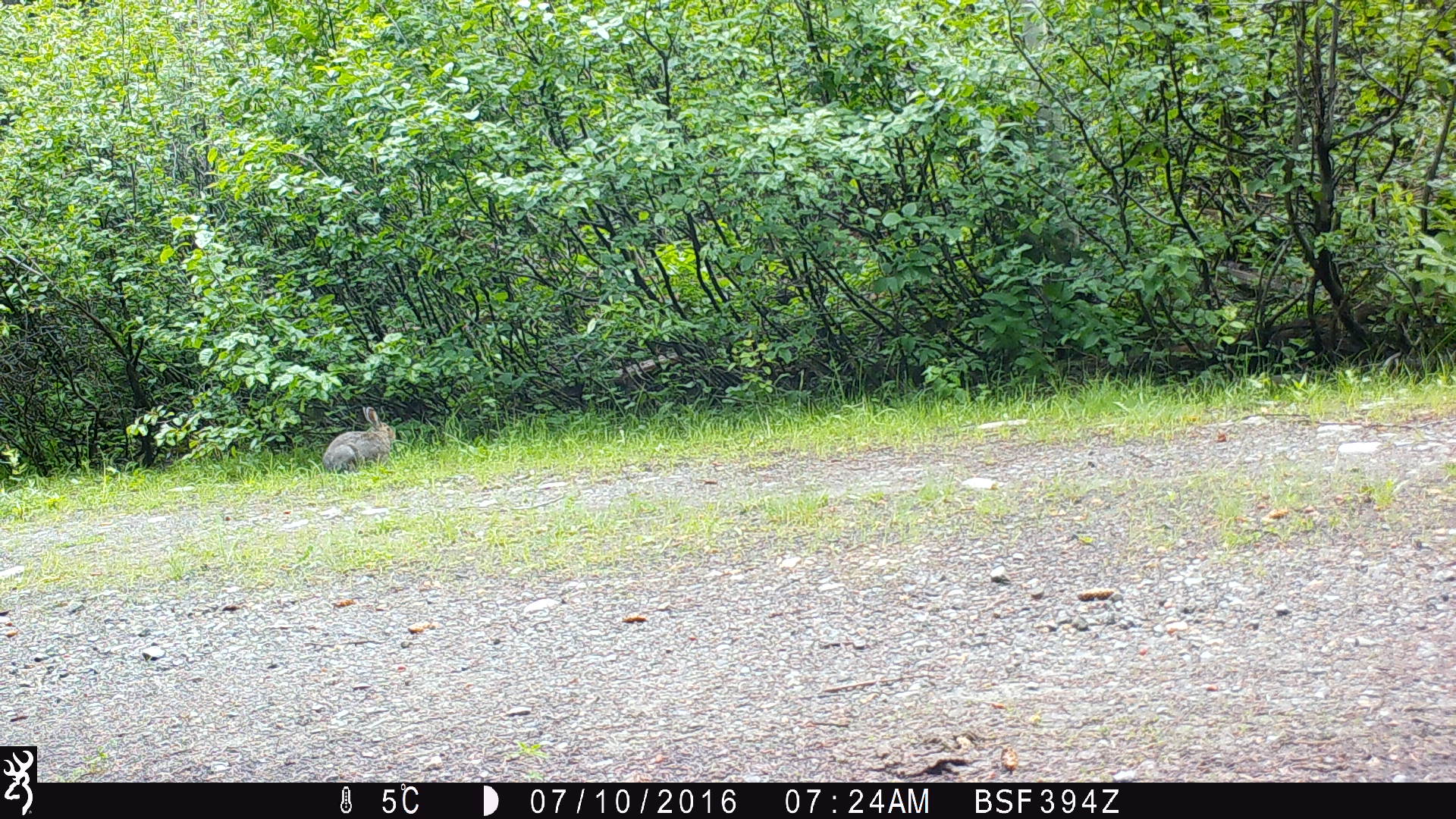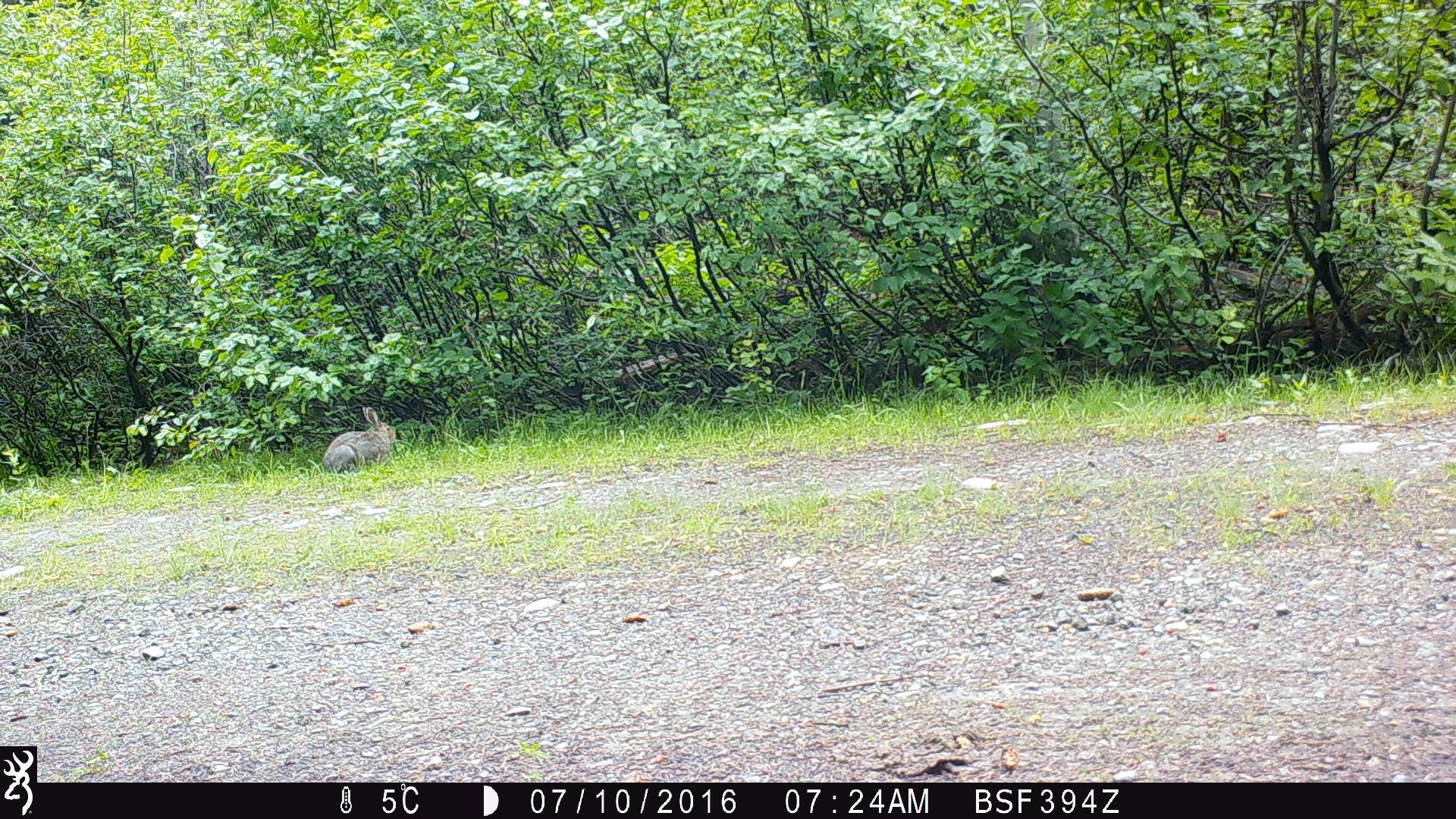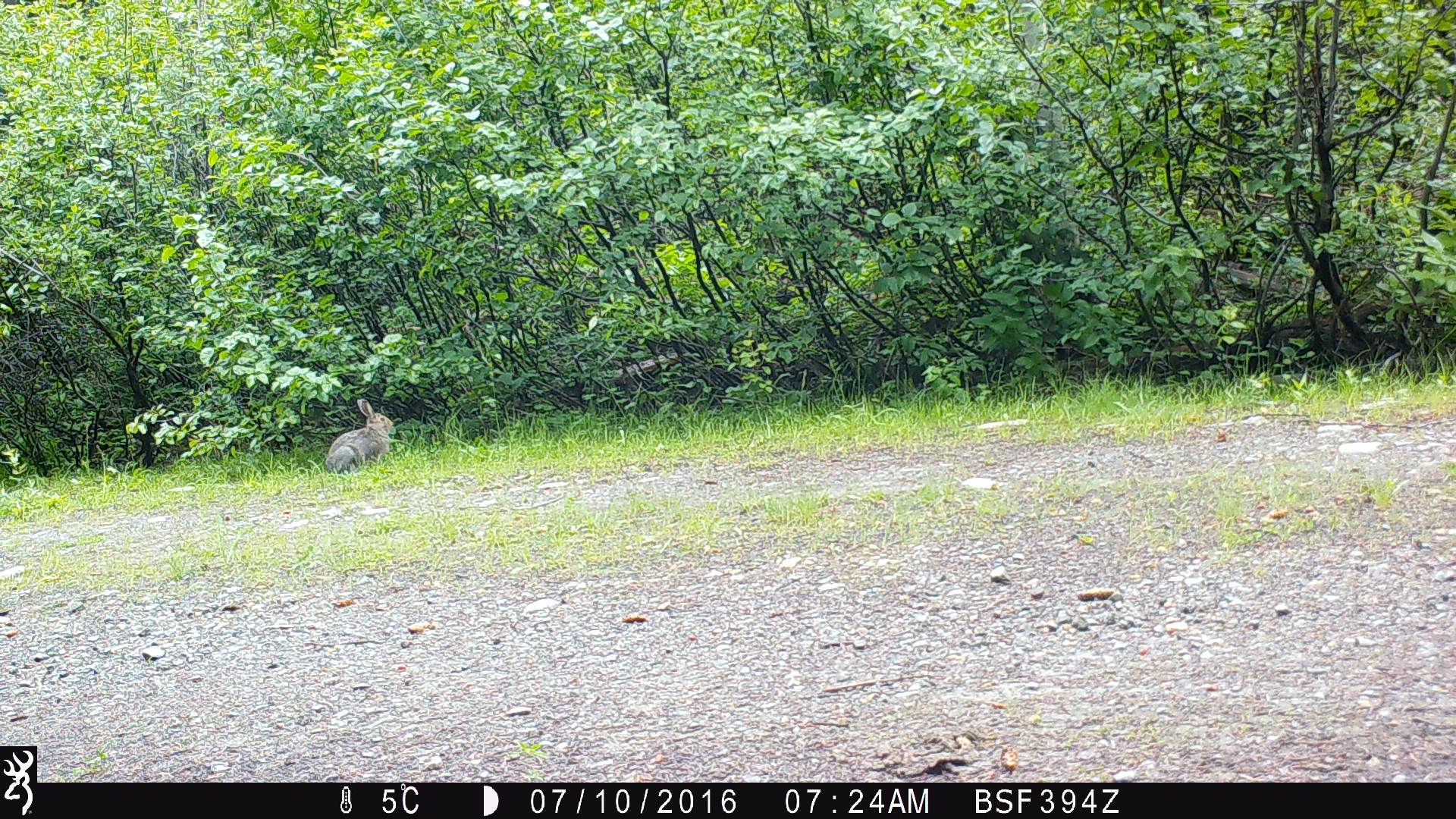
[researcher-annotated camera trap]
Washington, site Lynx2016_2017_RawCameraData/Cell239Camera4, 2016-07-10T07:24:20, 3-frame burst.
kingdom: Animalia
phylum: Chordata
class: Mammalia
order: Lagomorpha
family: Leporidae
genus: Lepus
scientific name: Lepus americanus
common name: snowshoe hare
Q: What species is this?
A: Lepus americanus (snowshoe hare).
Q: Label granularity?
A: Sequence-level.